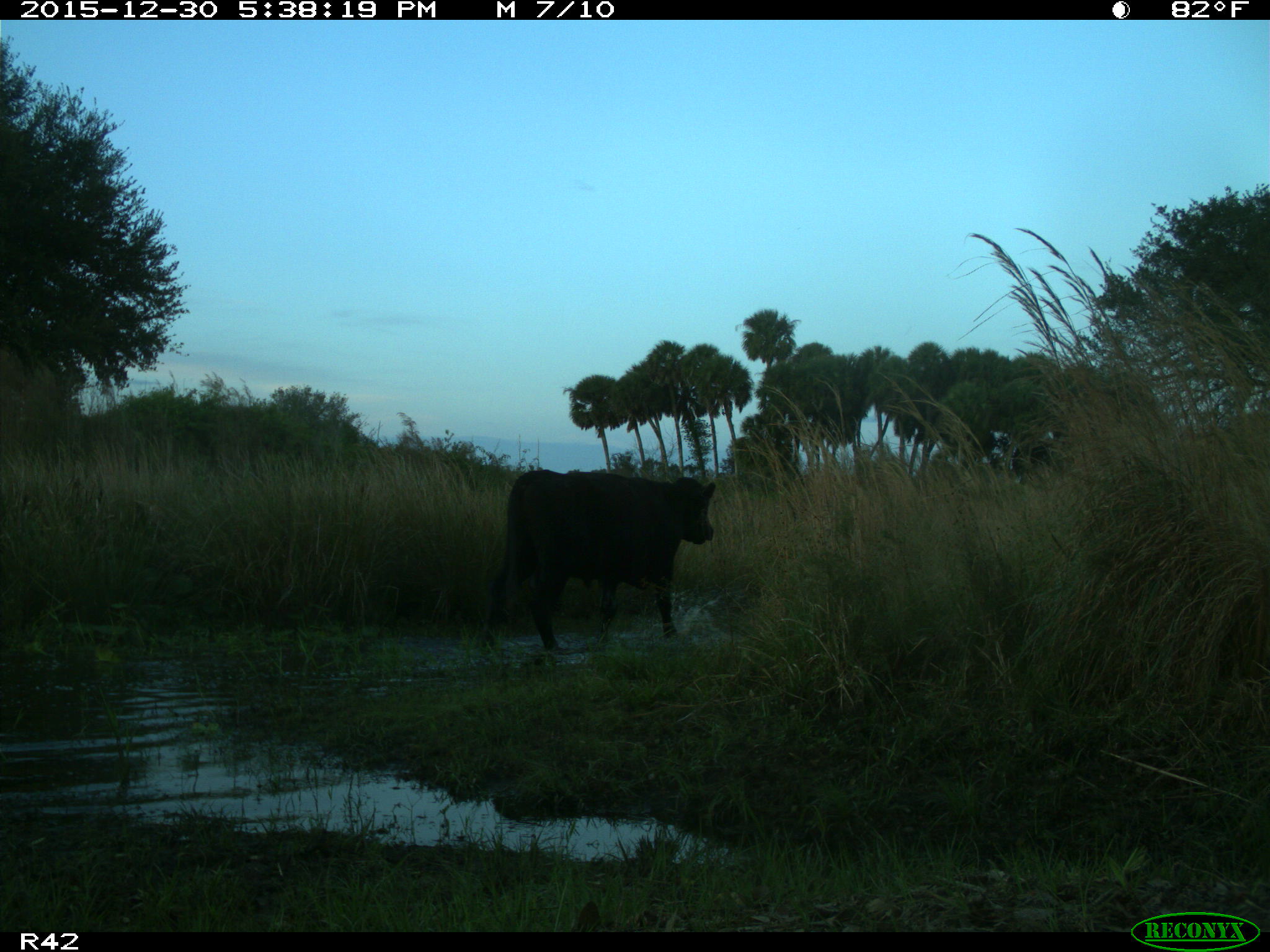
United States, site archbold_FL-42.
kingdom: Animalia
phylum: Chordata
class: Mammalia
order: Artiodactyla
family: Bovidae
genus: Bos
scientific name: Bos taurus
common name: domestic cow